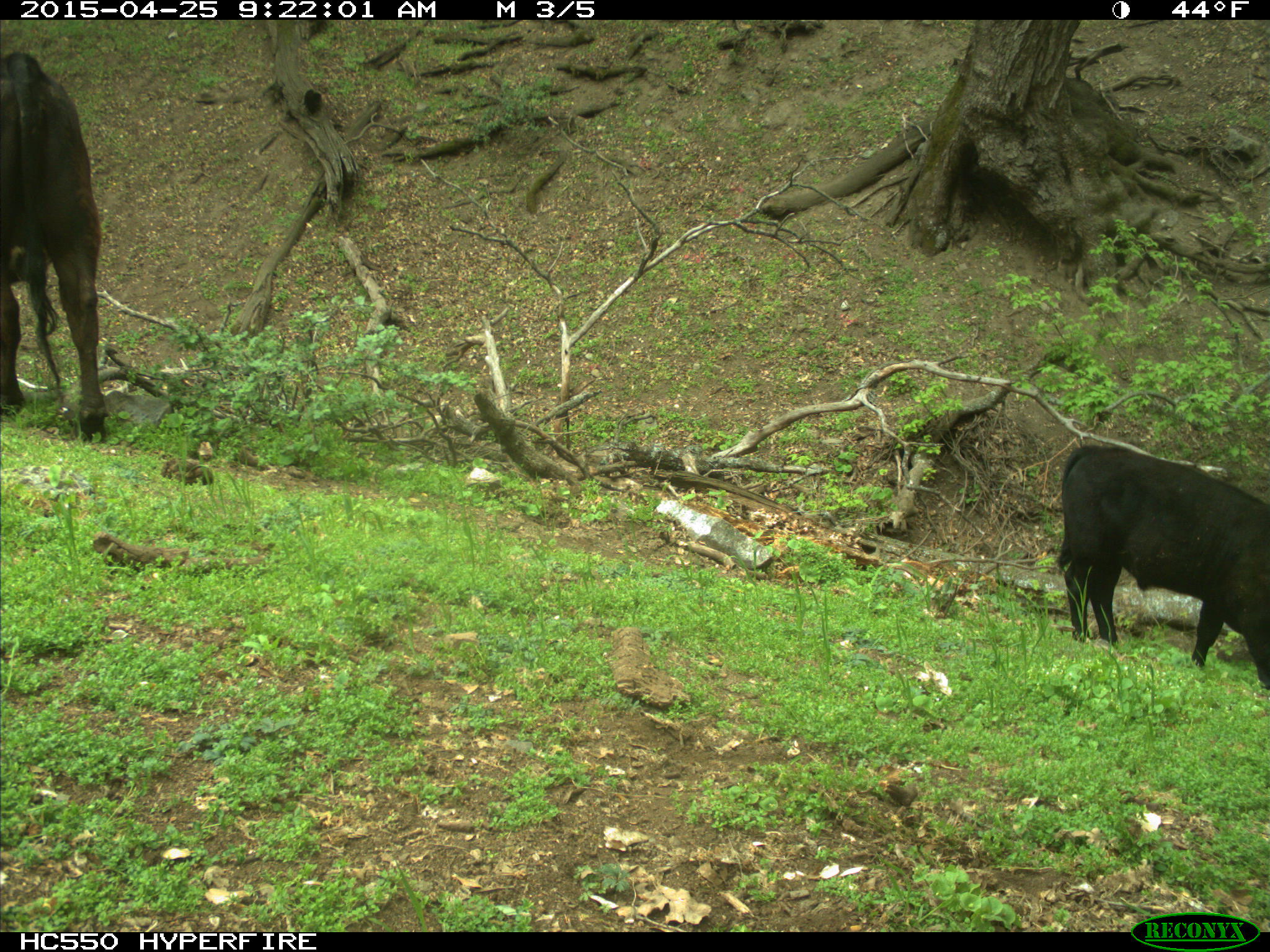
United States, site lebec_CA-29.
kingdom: Animalia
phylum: Chordata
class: Mammalia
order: Artiodactyla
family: Bovidae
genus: Bos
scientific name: Bos taurus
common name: domestic cow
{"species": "Bos taurus (domestic cow)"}